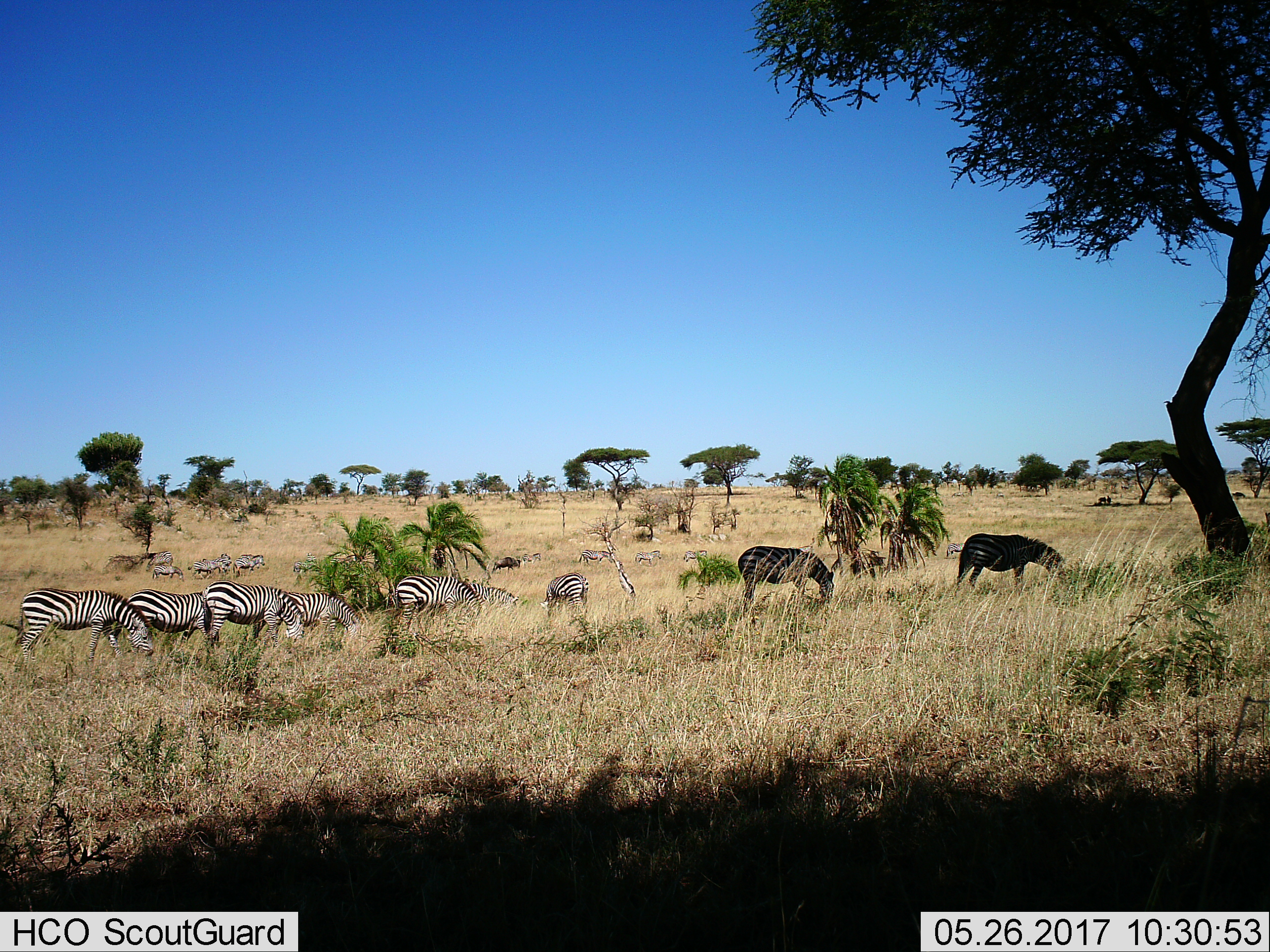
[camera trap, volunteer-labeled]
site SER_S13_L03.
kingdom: Animalia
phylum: Chordata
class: Mammalia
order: Perissodactyla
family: Equidae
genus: Equus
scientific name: Equus quagga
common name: plains zebra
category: zebraplains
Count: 11-50.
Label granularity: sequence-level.